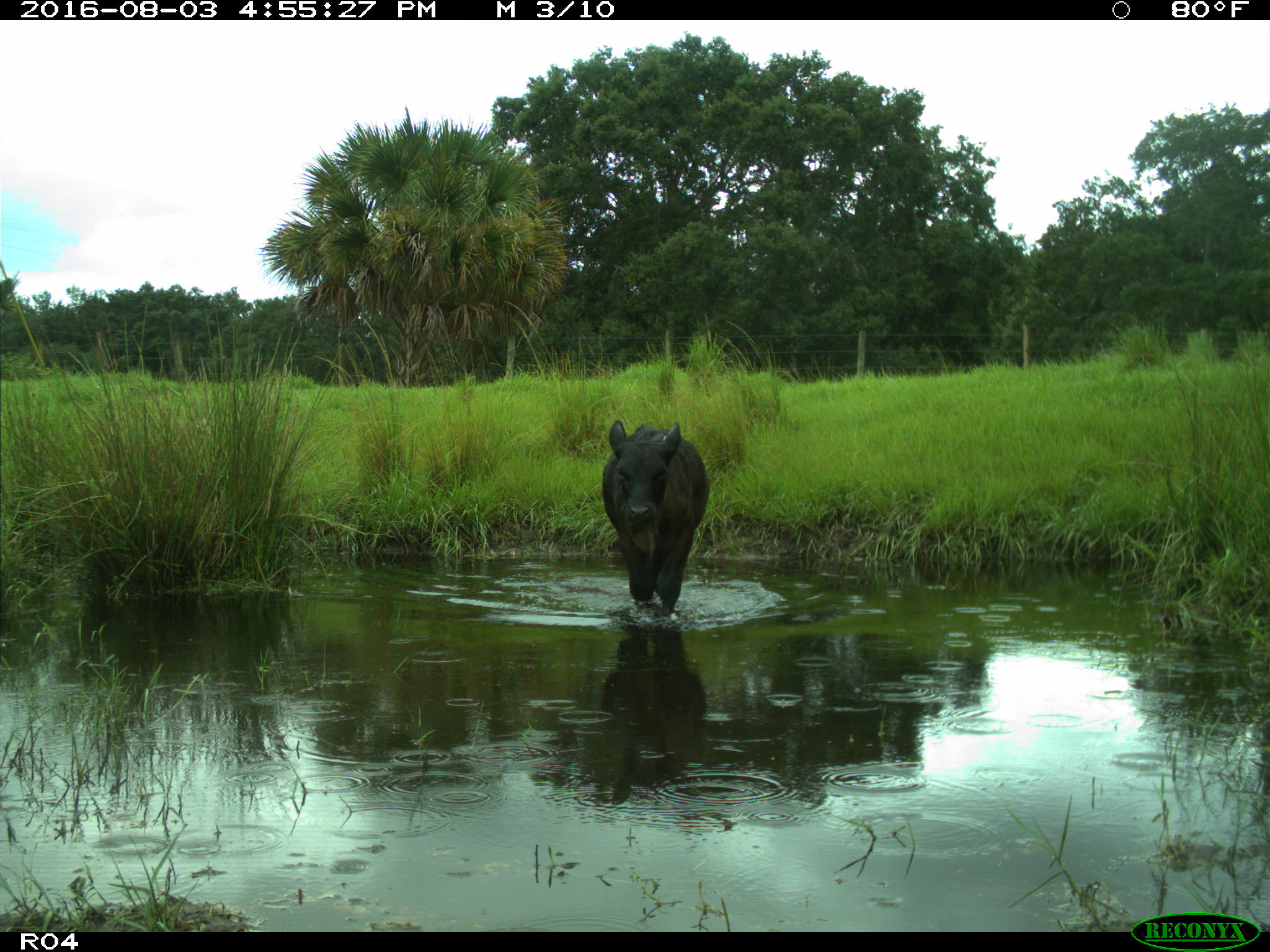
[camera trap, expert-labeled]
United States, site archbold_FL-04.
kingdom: Animalia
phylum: Chordata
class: Mammalia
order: Artiodactyla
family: Bovidae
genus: Bos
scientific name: Bos taurus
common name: domestic cow